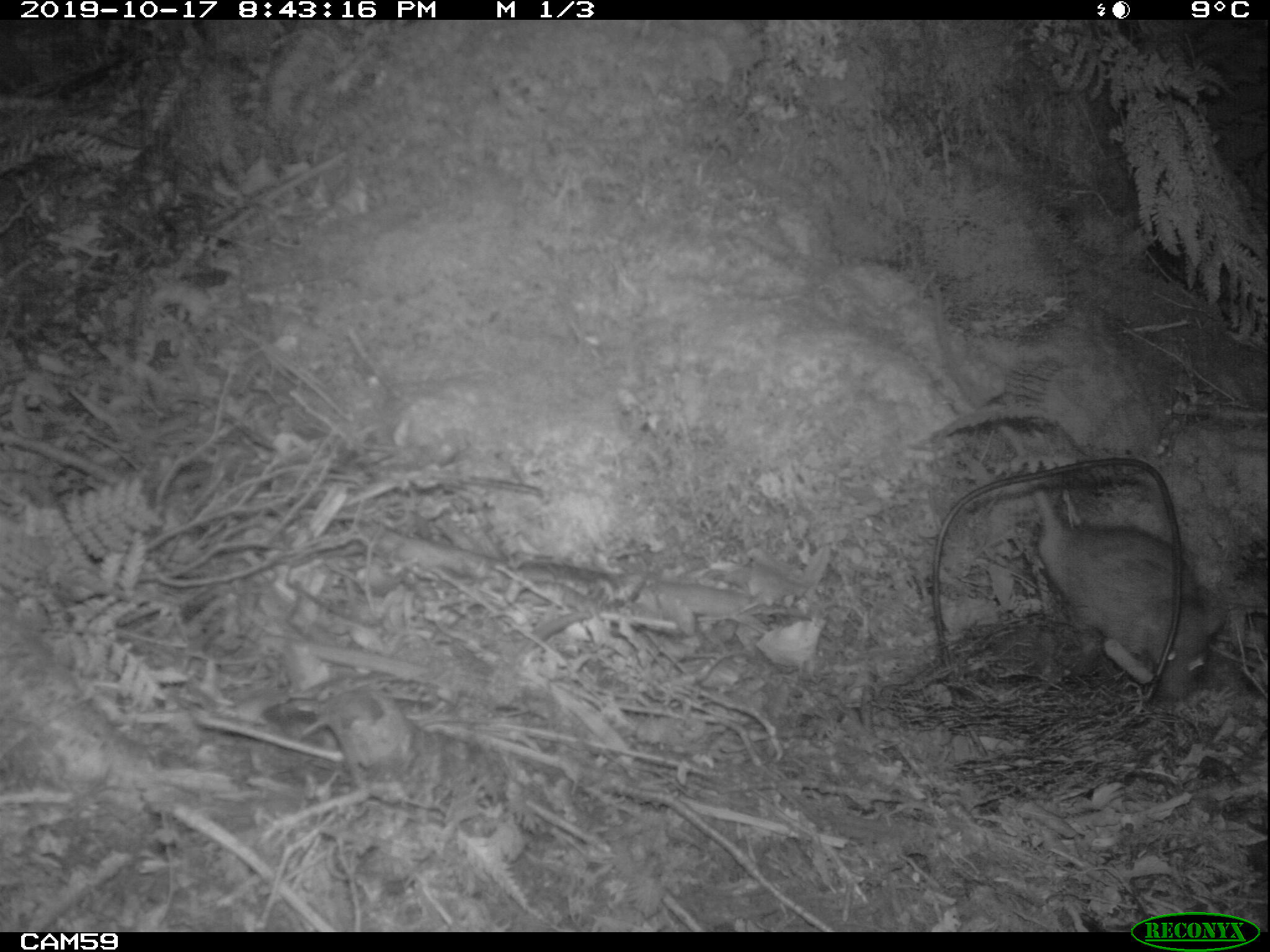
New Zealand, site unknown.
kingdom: Animalia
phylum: Chordata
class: Mammalia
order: Rodentia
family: Muridae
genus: Rattus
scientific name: Rattus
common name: rat